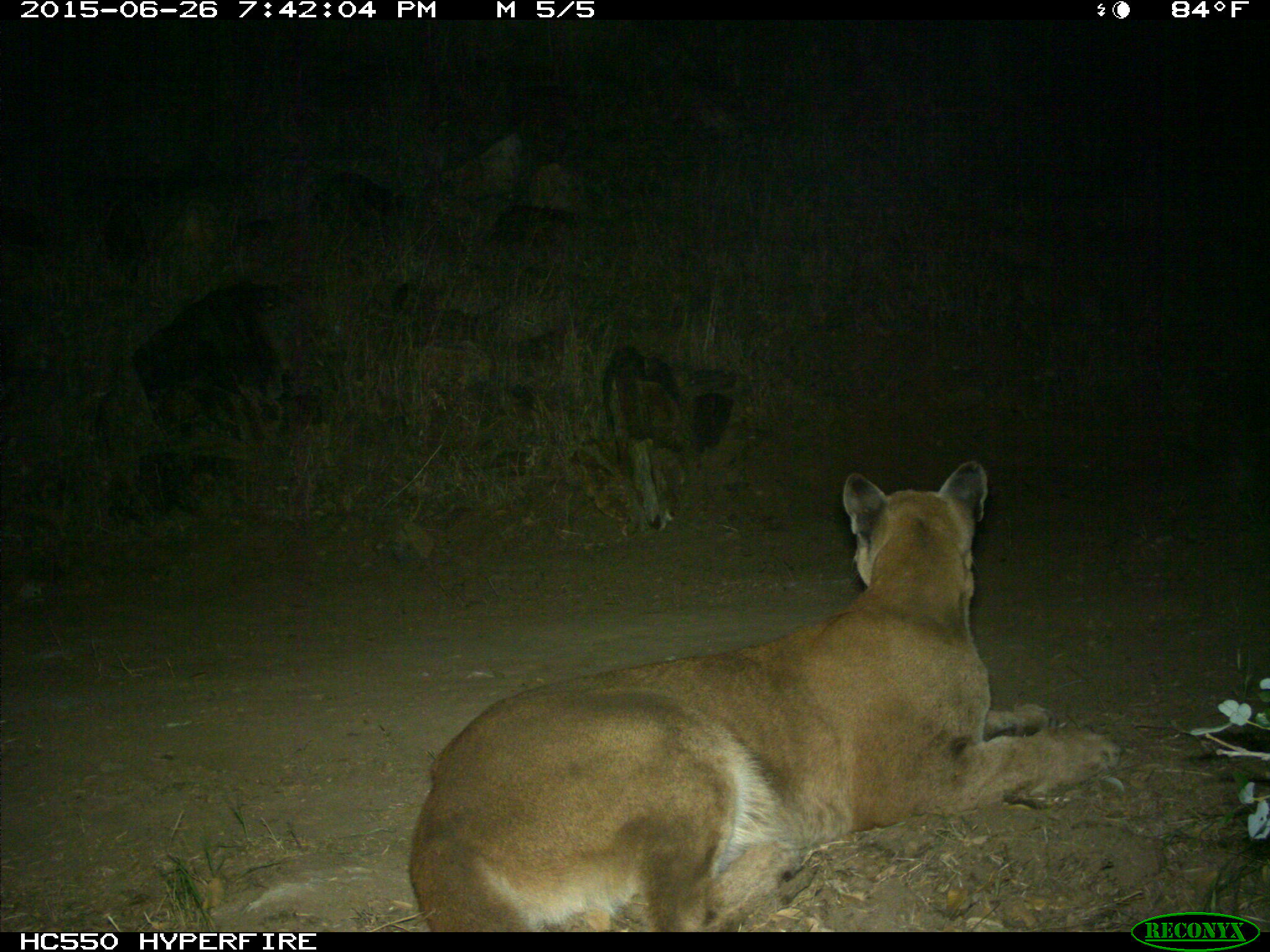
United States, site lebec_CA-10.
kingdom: Animalia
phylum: Chordata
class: Mammalia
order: Carnivora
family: Felidae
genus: Puma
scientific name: Puma concolor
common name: mountain lion